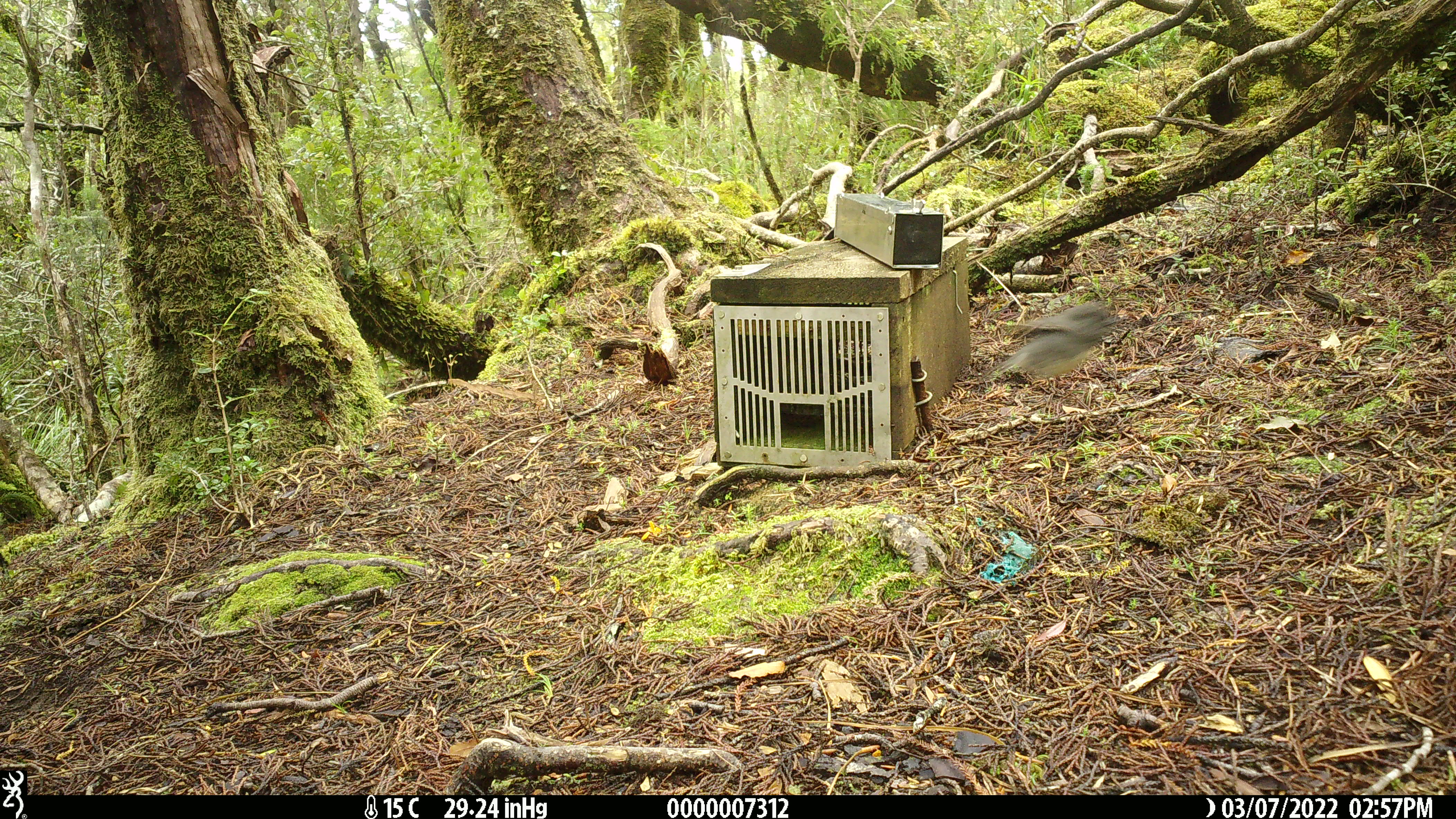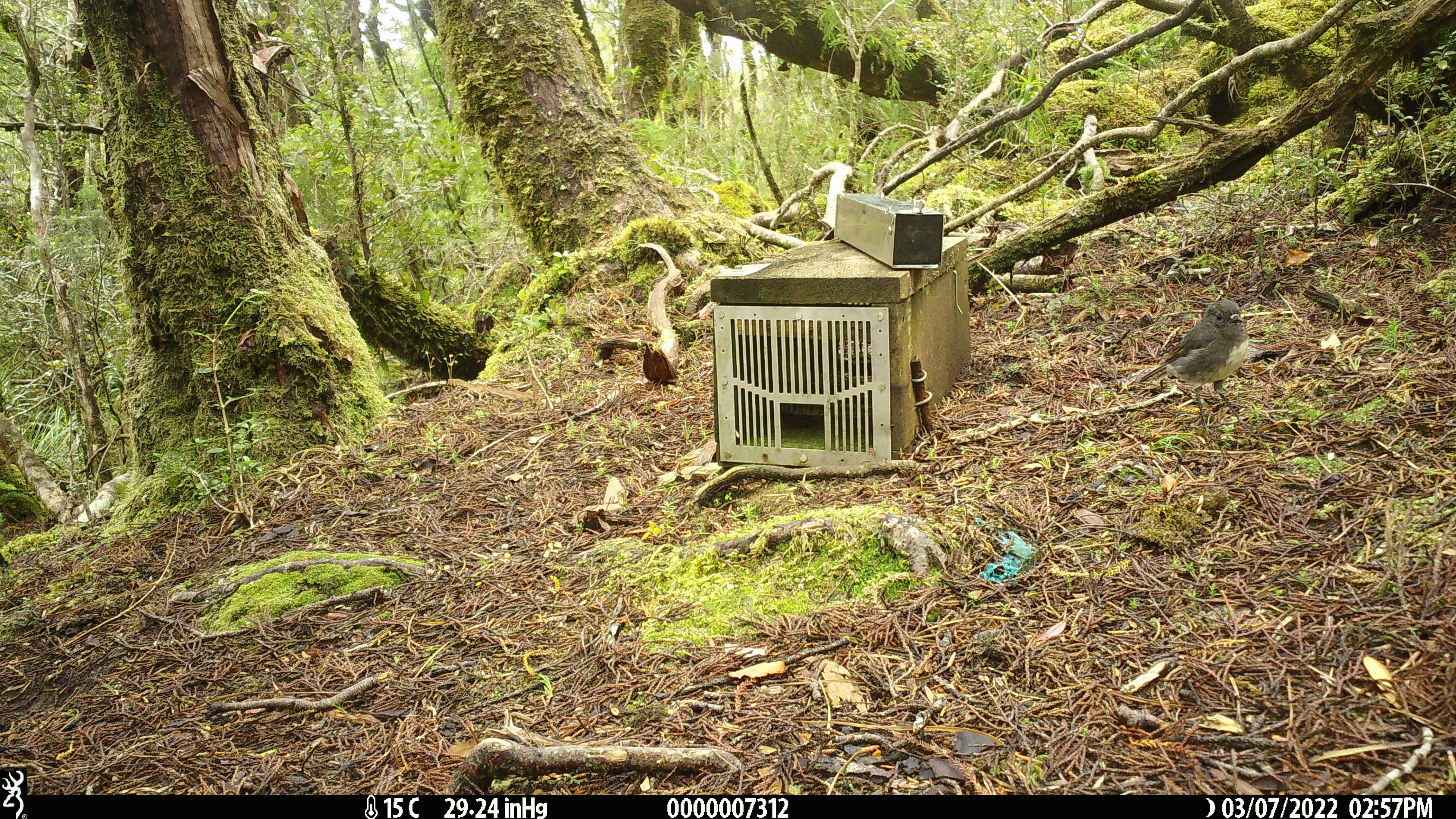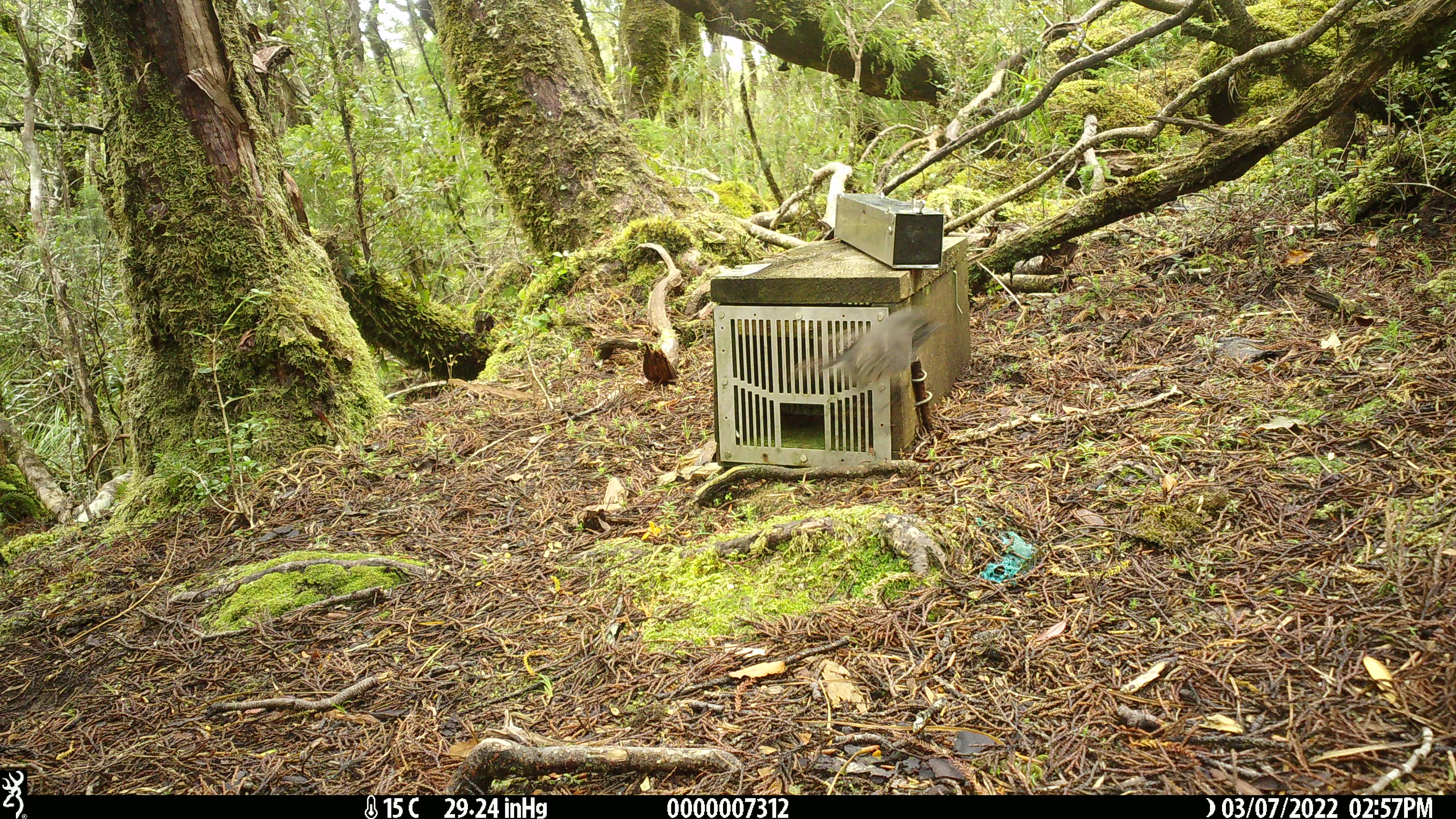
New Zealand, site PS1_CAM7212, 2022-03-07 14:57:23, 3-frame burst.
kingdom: Animalia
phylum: Chordata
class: Aves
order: Passeriformes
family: Petroicidae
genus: Petroica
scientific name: Petroica australis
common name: new zealand robin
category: robin